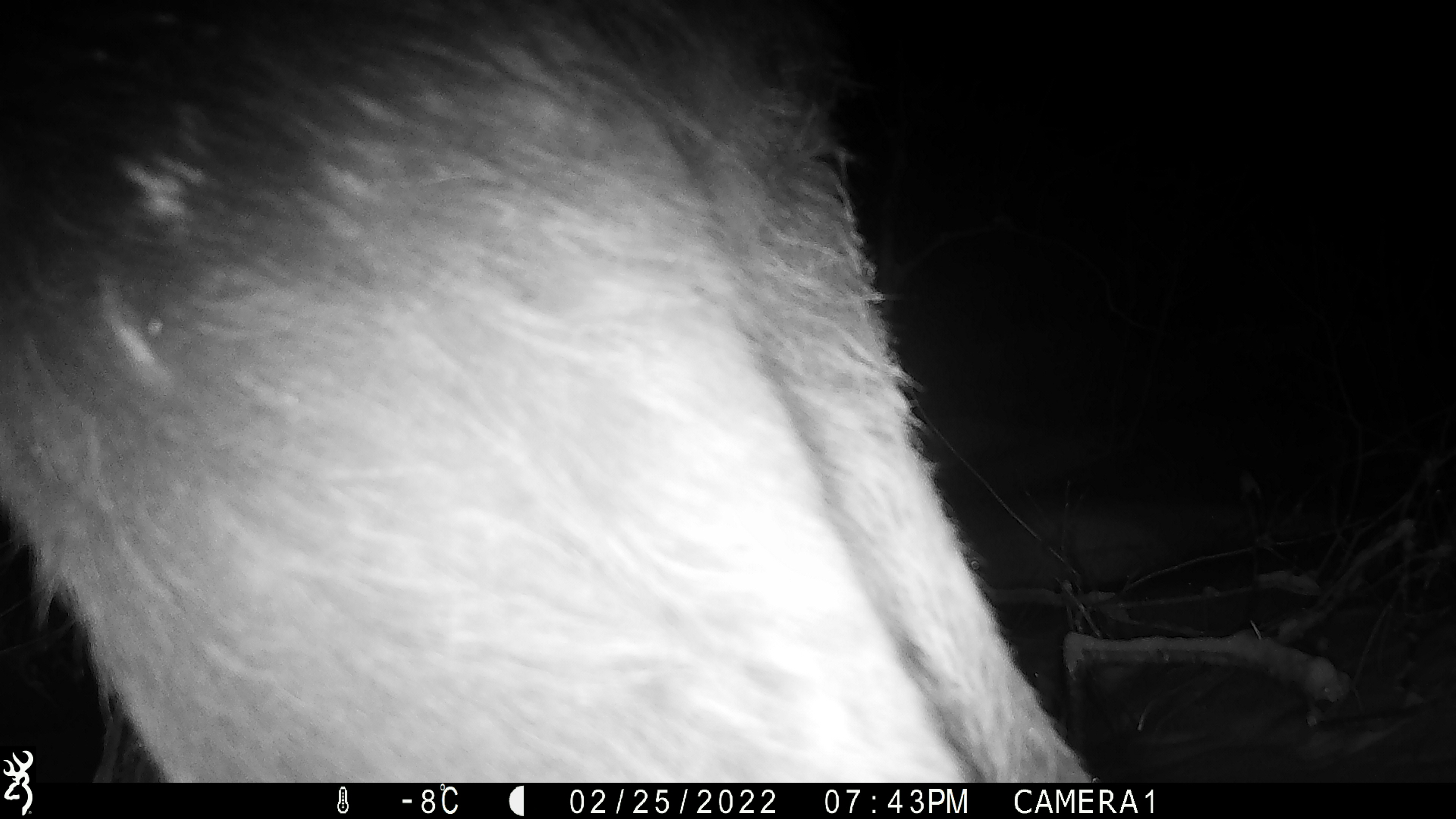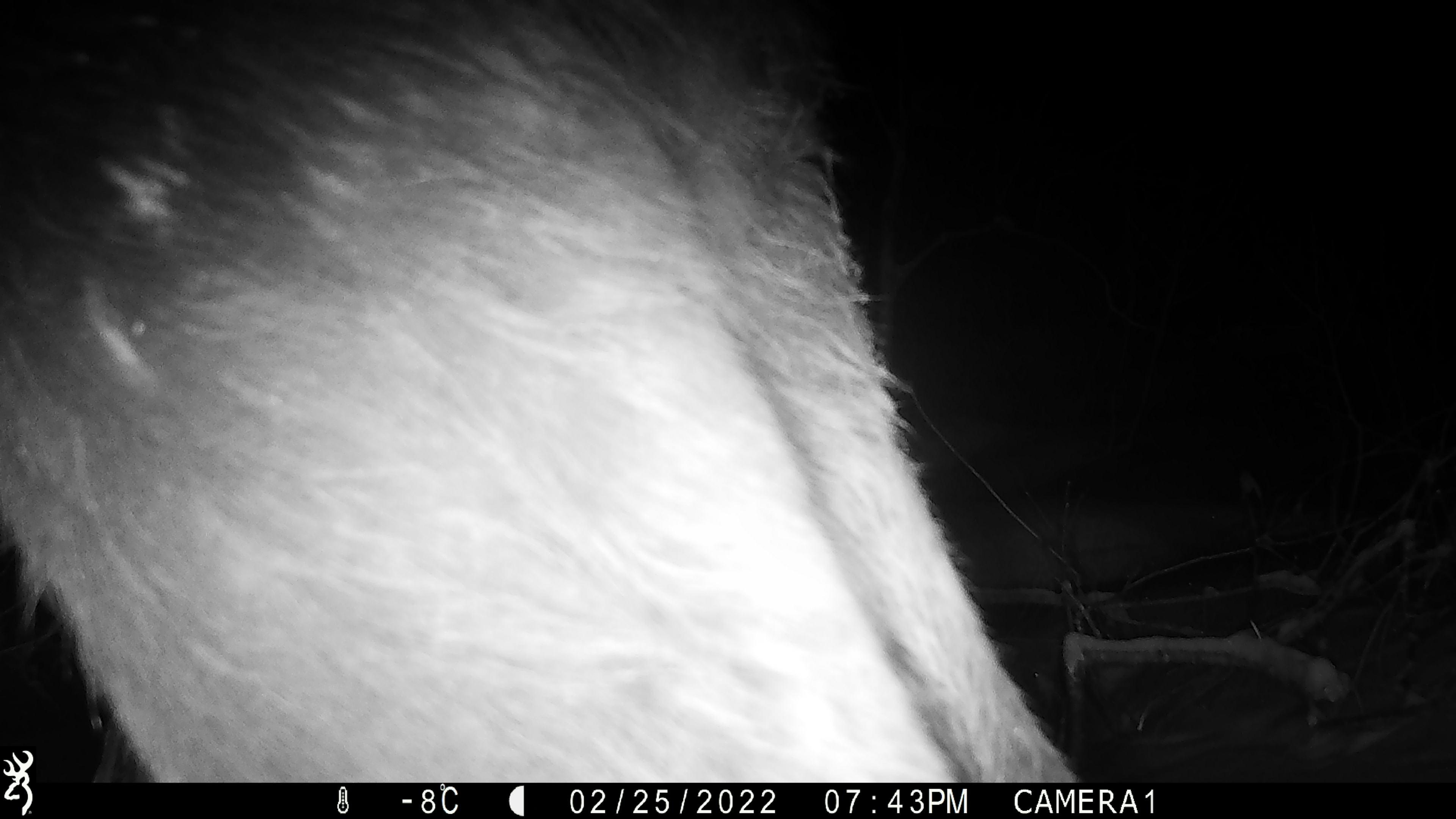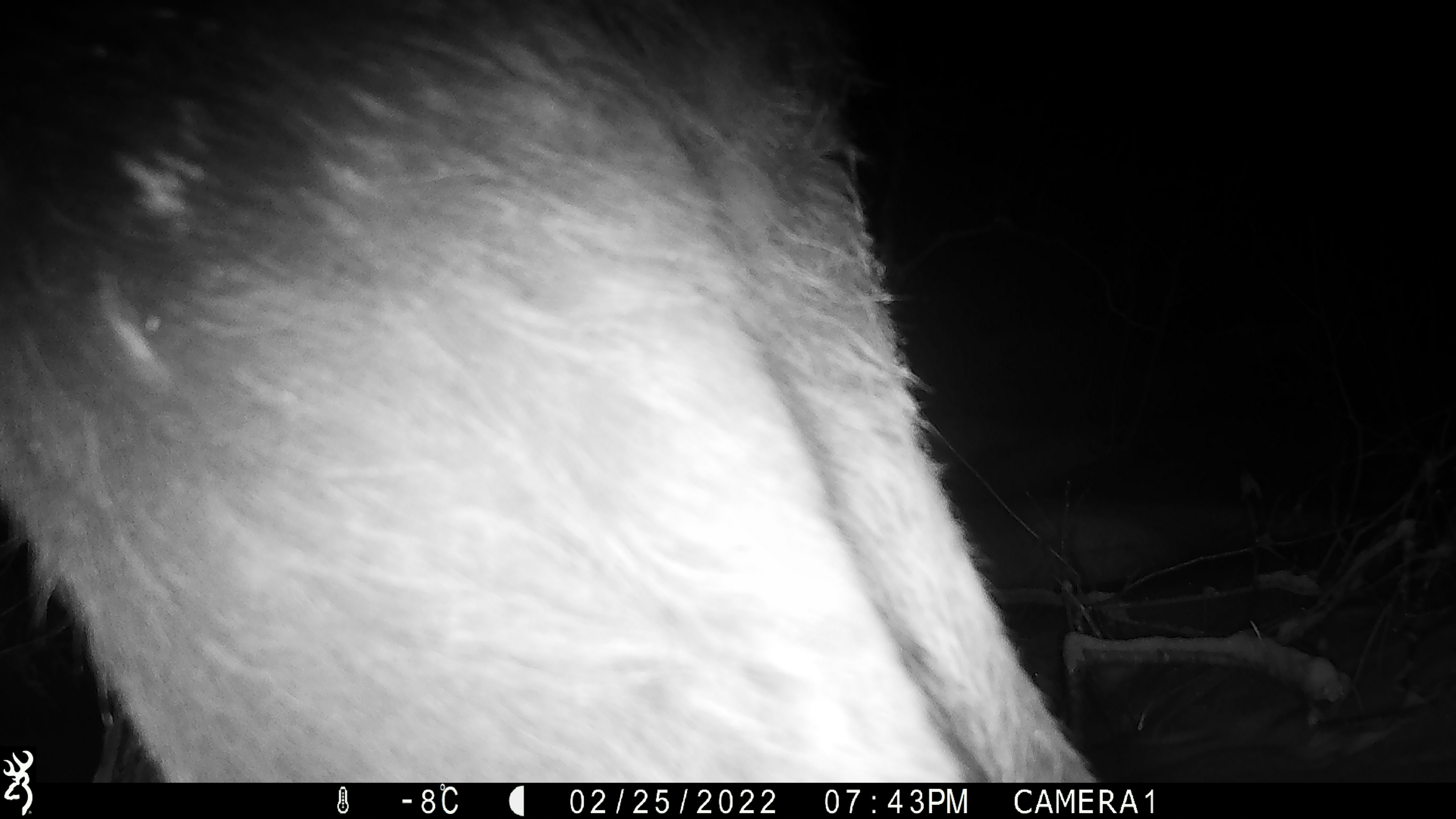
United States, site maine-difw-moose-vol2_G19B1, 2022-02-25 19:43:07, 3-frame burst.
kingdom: Animalia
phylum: Chordata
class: Mammalia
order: Artiodactyla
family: Cervidae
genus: Alces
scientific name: Alces alces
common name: moose